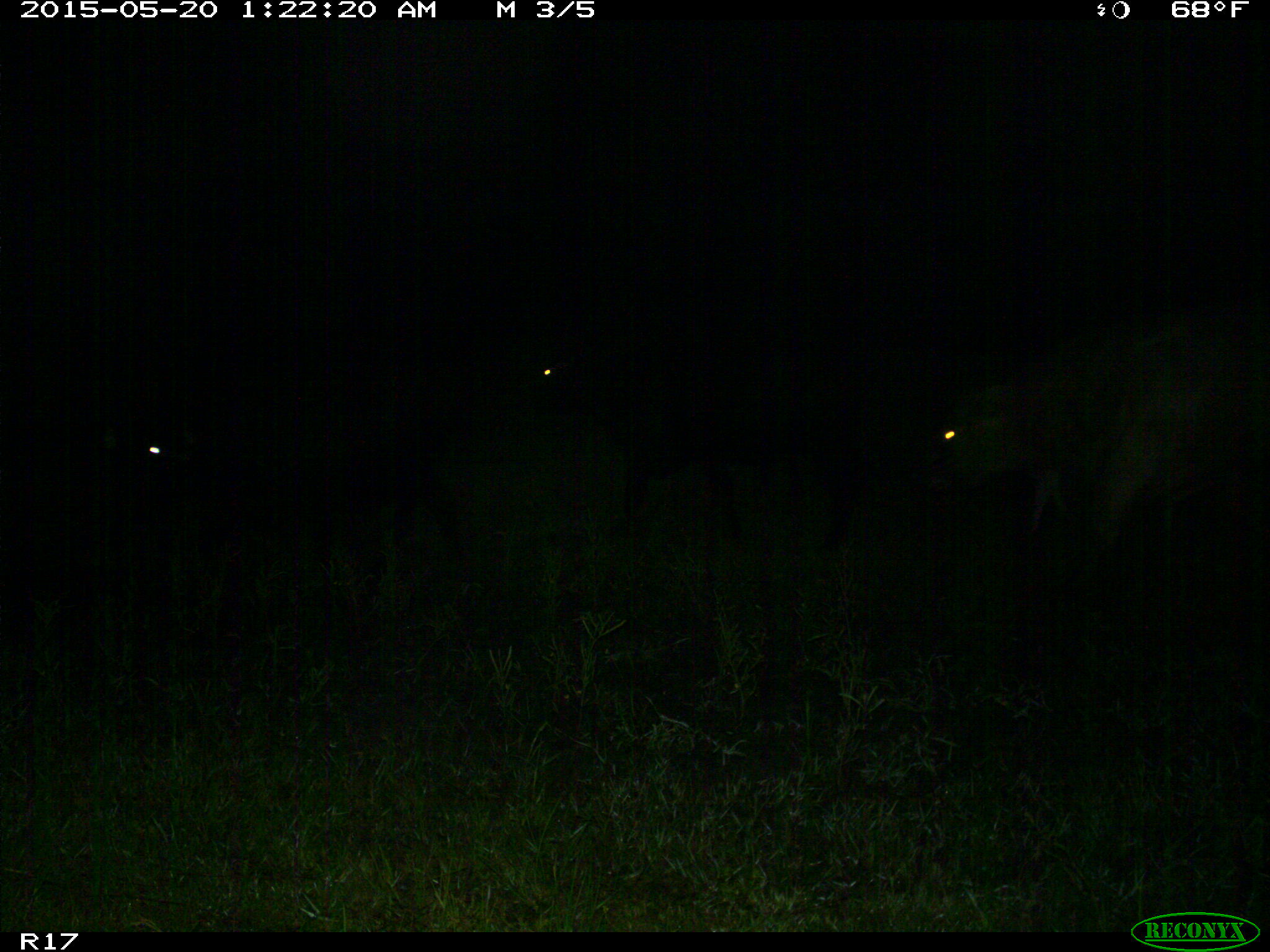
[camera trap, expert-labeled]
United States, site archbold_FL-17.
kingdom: Animalia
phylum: Chordata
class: Mammalia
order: Artiodactyla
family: Bovidae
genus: Bos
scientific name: Bos taurus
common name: domestic cow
Bos taurus (domestic cow).